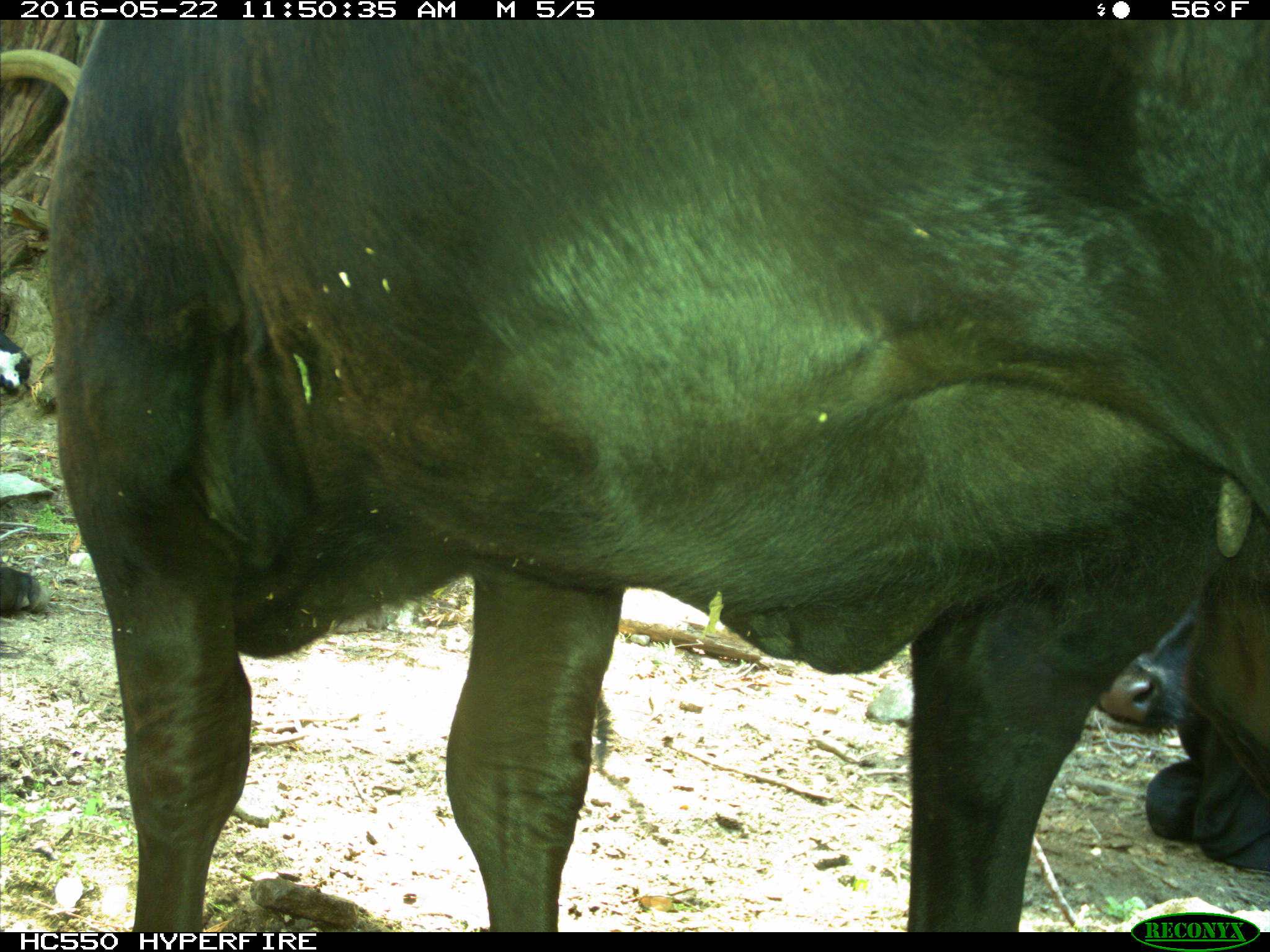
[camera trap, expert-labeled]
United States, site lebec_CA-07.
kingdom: Animalia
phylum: Chordata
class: Mammalia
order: Artiodactyla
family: Bovidae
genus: Bos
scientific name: Bos taurus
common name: domestic cow